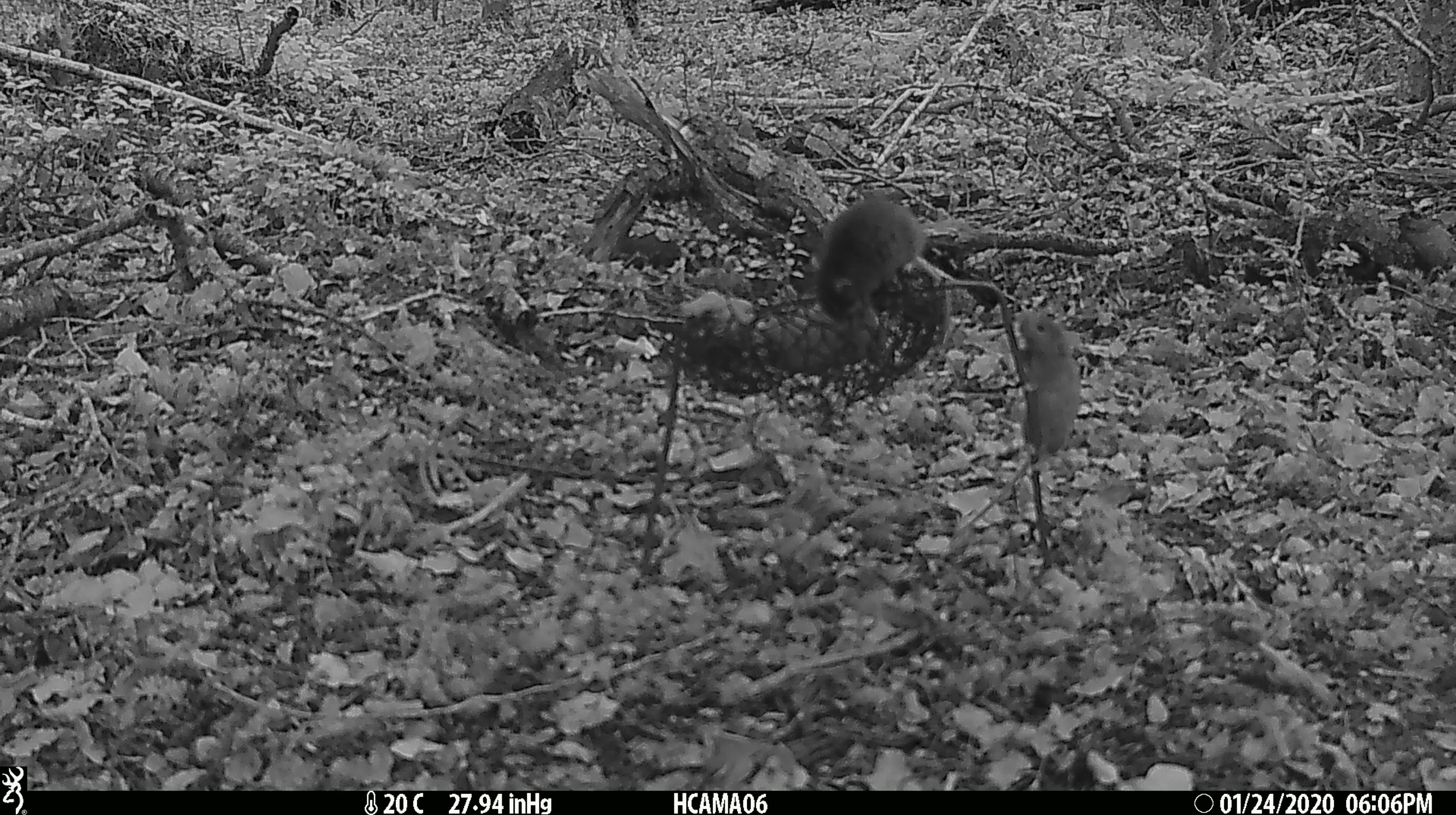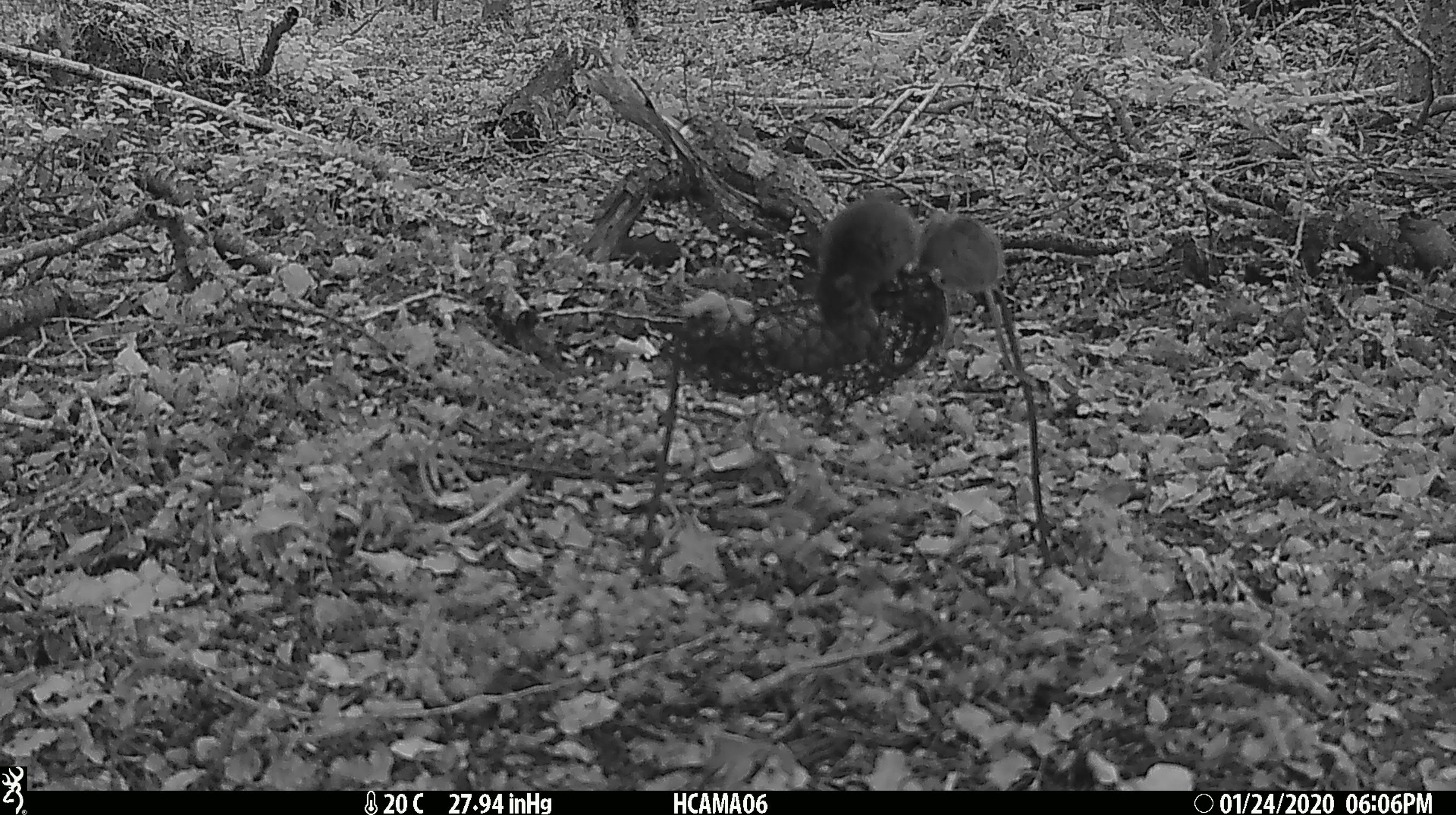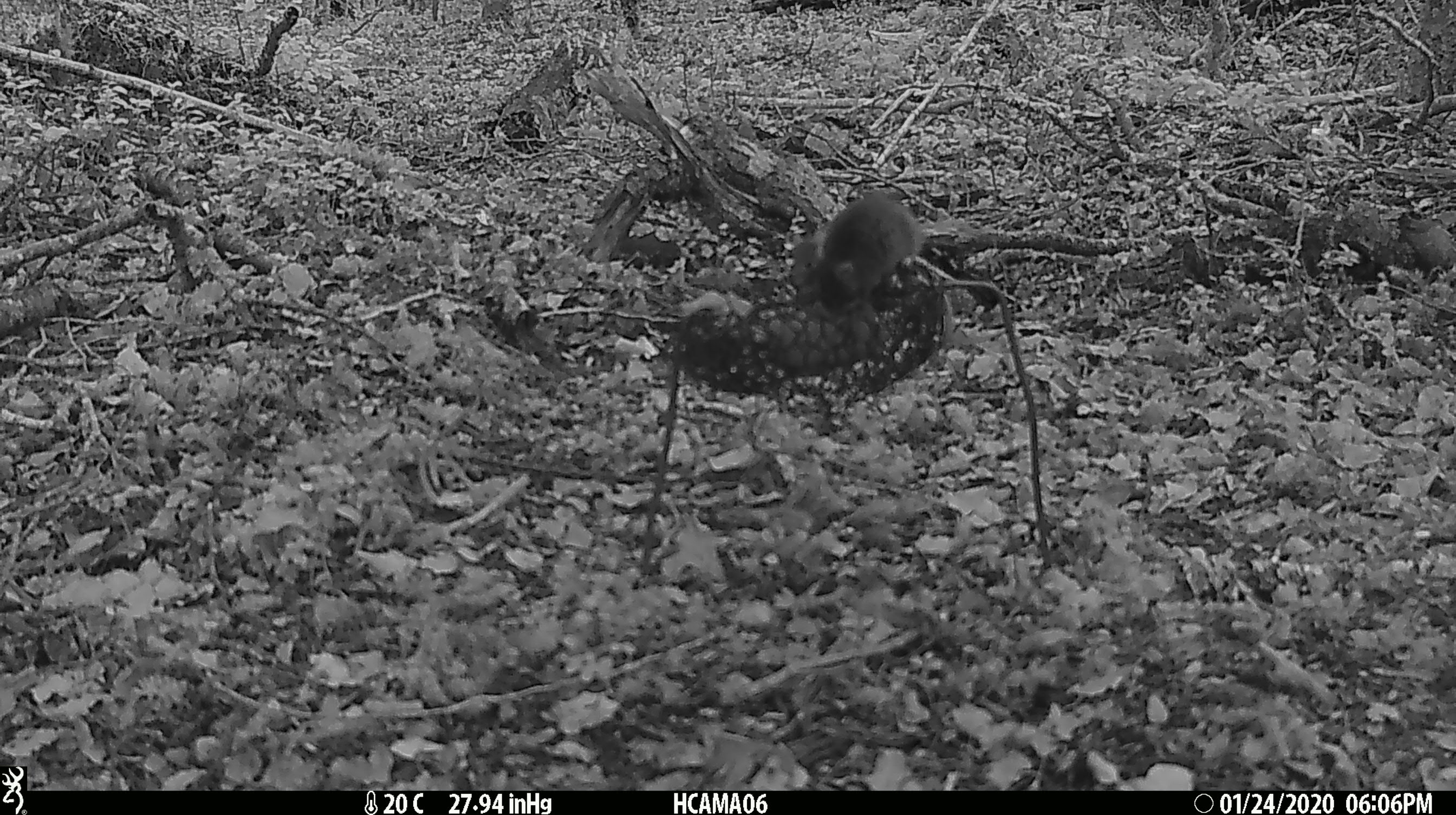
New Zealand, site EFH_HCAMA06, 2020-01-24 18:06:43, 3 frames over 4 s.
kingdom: Animalia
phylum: Chordata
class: Mammalia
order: Rodentia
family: Muridae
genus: Mus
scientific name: Mus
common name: mouse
Mouse (Mus).